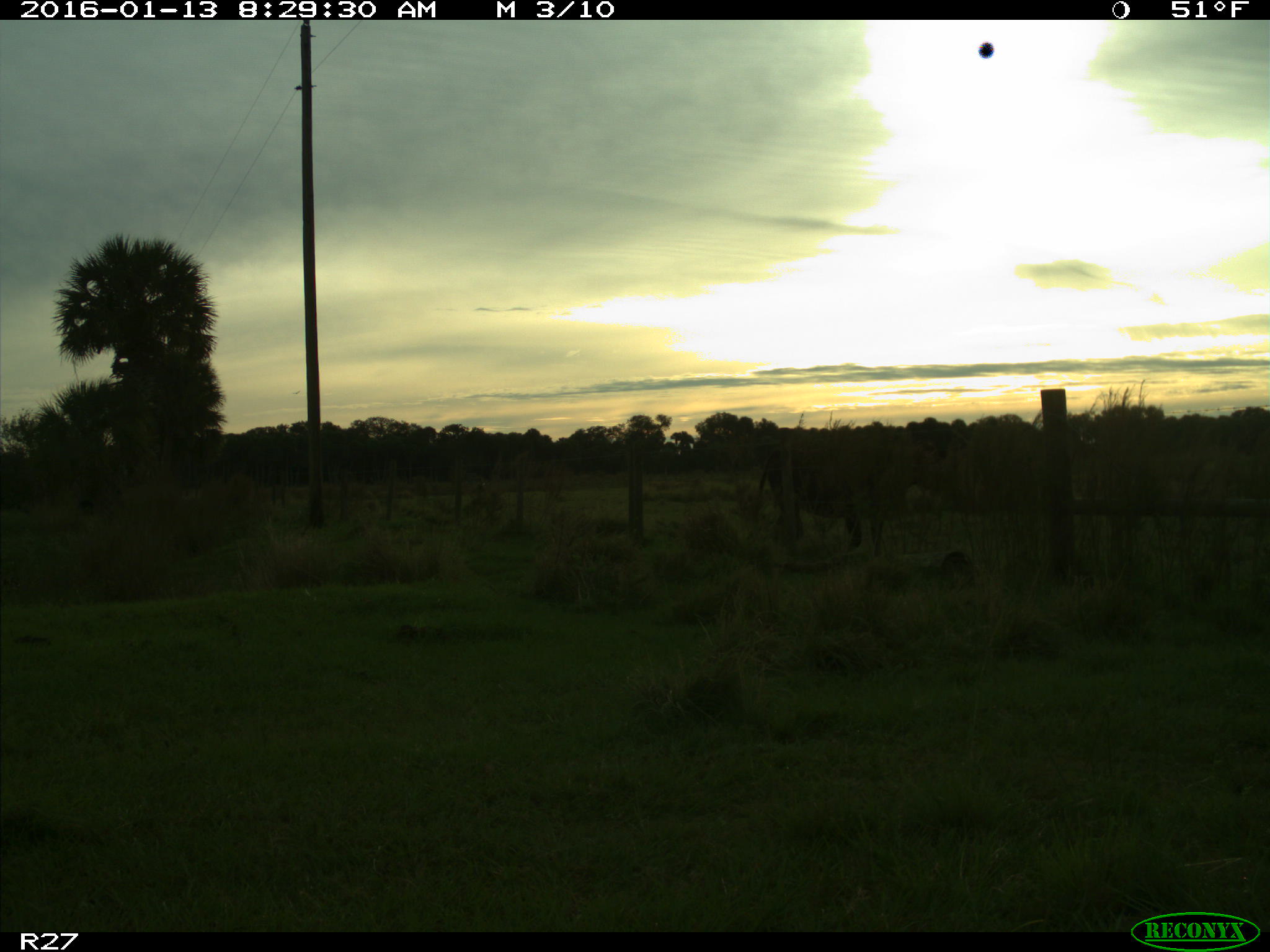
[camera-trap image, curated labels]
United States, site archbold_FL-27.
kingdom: Animalia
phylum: Chordata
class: Mammalia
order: Artiodactyla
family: Bovidae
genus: Bos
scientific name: Bos taurus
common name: domestic cow